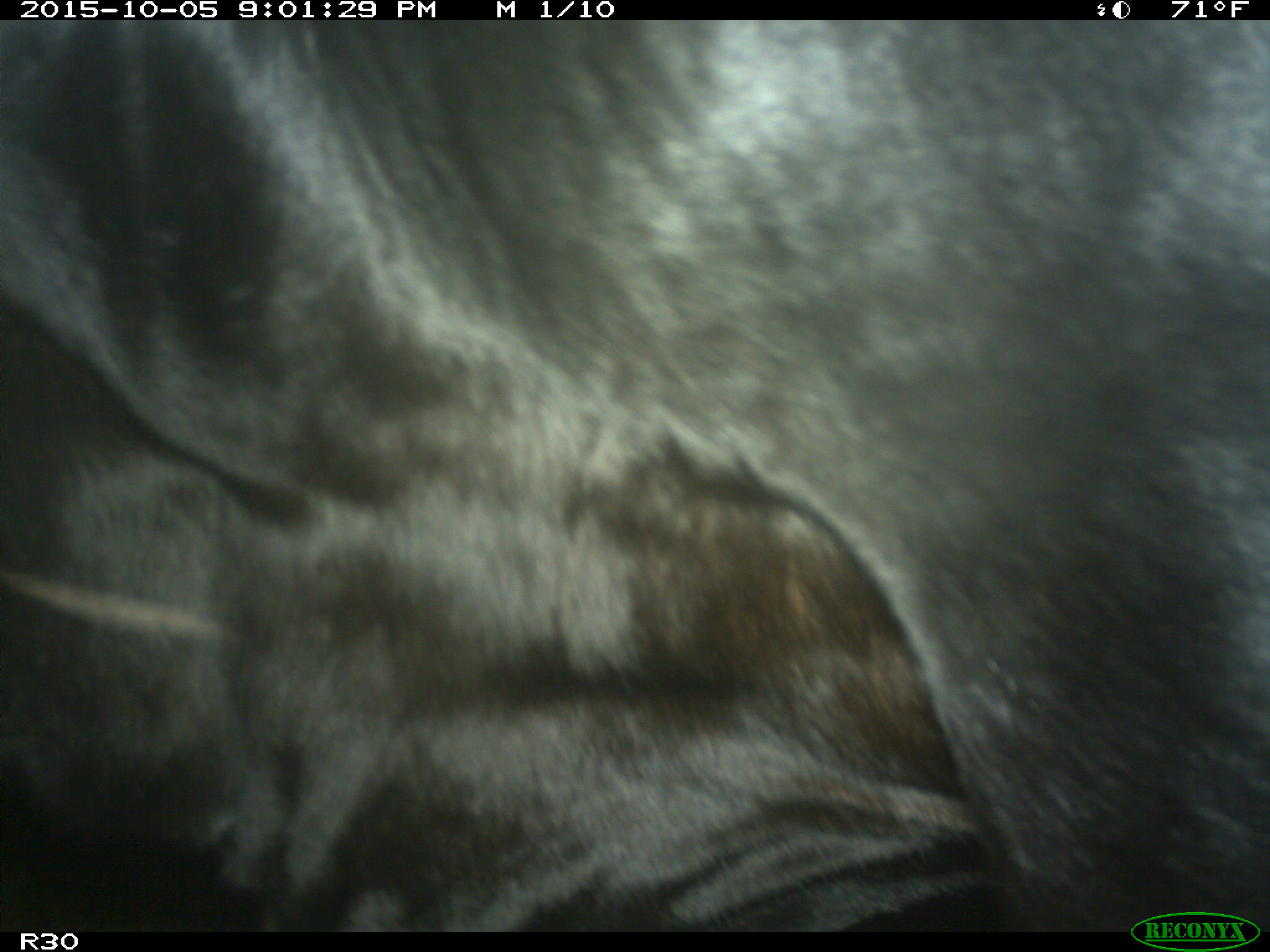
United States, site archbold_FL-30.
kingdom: Animalia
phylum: Chordata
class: Mammalia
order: Artiodactyla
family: Bovidae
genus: Bos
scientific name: Bos taurus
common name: domestic cow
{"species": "Bos taurus (domestic cow)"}